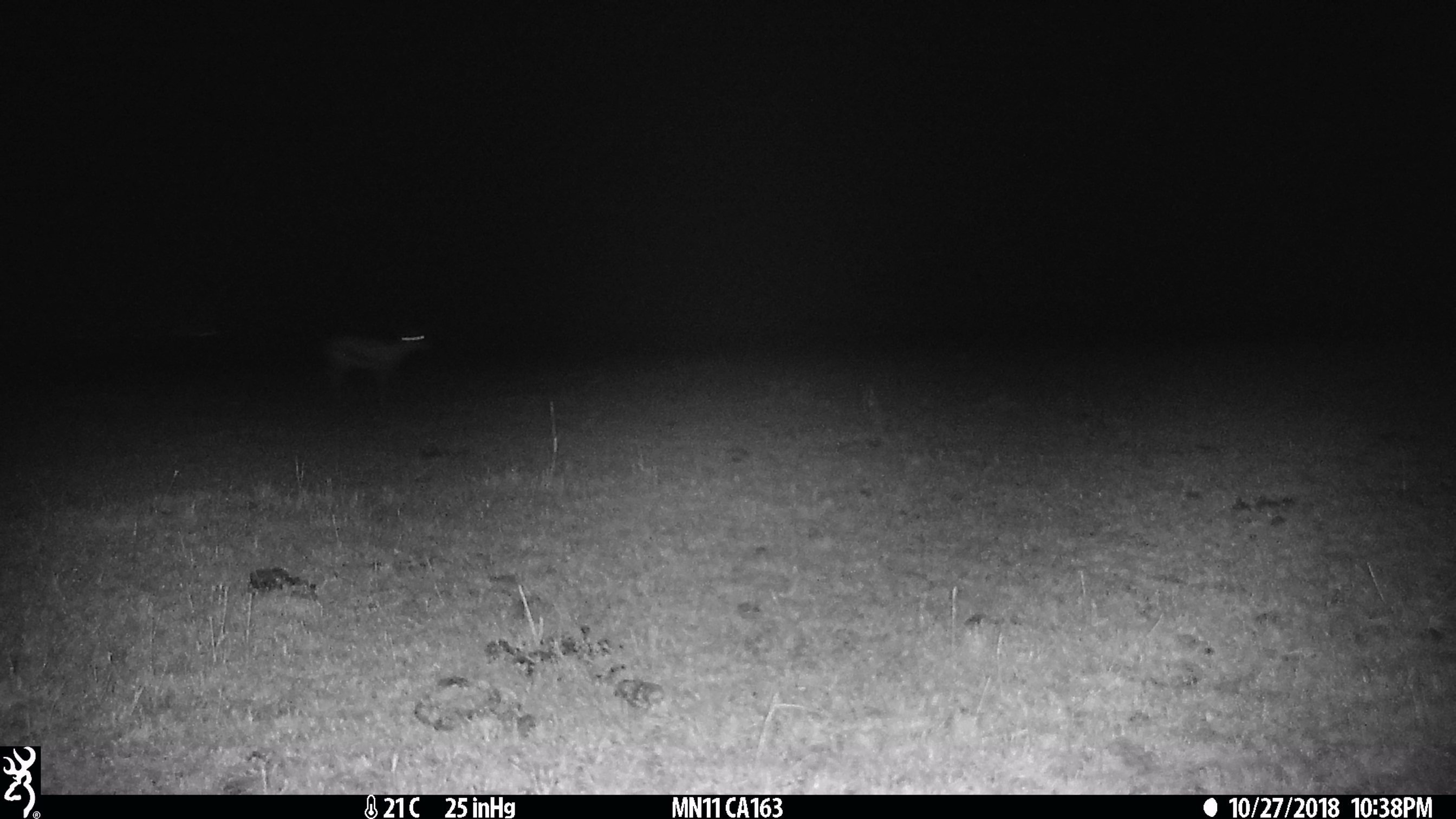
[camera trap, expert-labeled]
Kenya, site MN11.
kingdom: Animalia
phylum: Chordata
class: Mammalia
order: Artiodactyla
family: Bovidae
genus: Eudorcas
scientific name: Eudorcas thomsonii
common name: thomon's gazelle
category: gazelle thomsons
Gazelle thomsons (thomon's gazelle) (Eudorcas thomsonii).